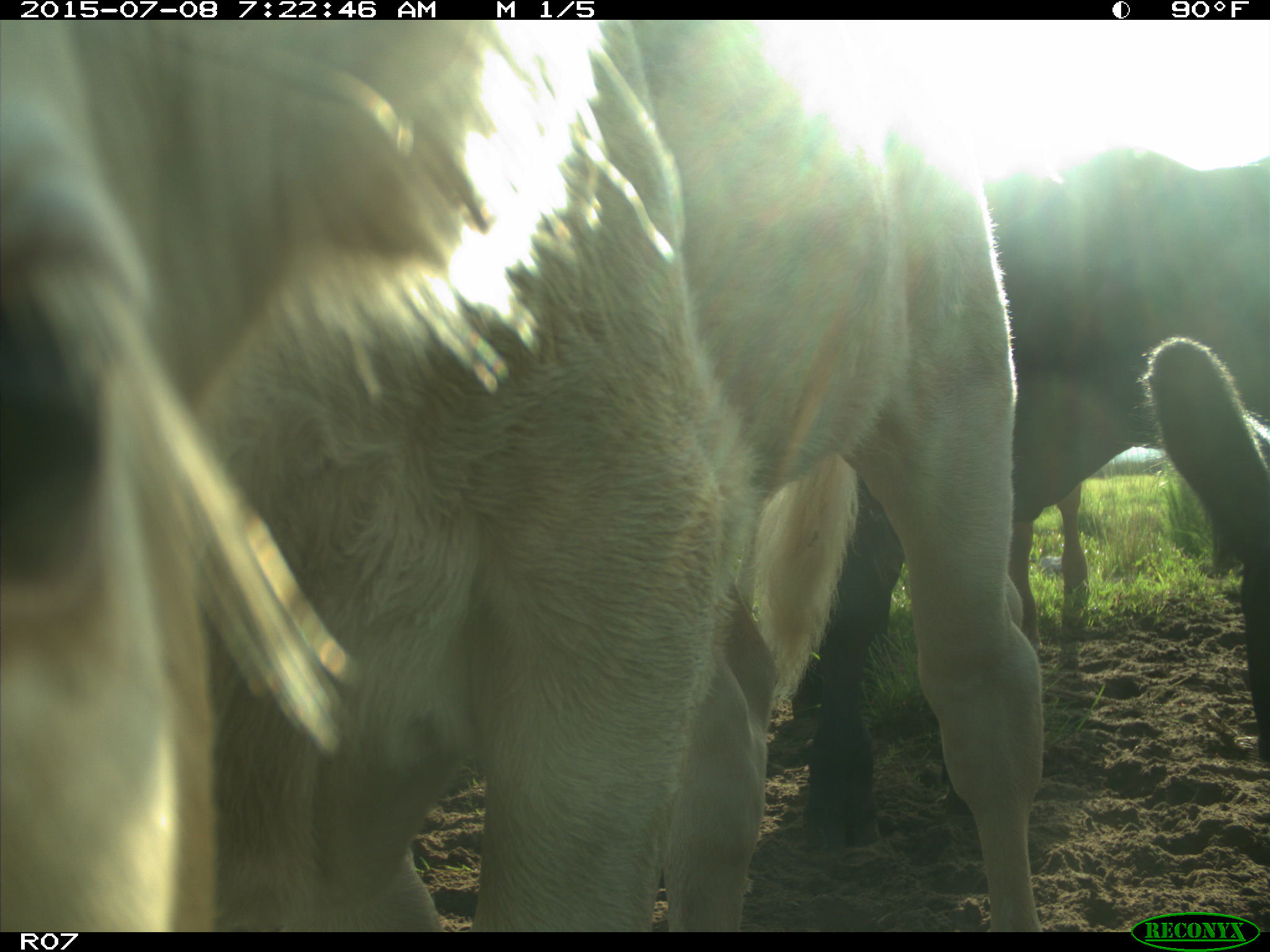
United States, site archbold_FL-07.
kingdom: Animalia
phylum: Chordata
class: Mammalia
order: Artiodactyla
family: Bovidae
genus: Bos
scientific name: Bos taurus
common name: domestic cow